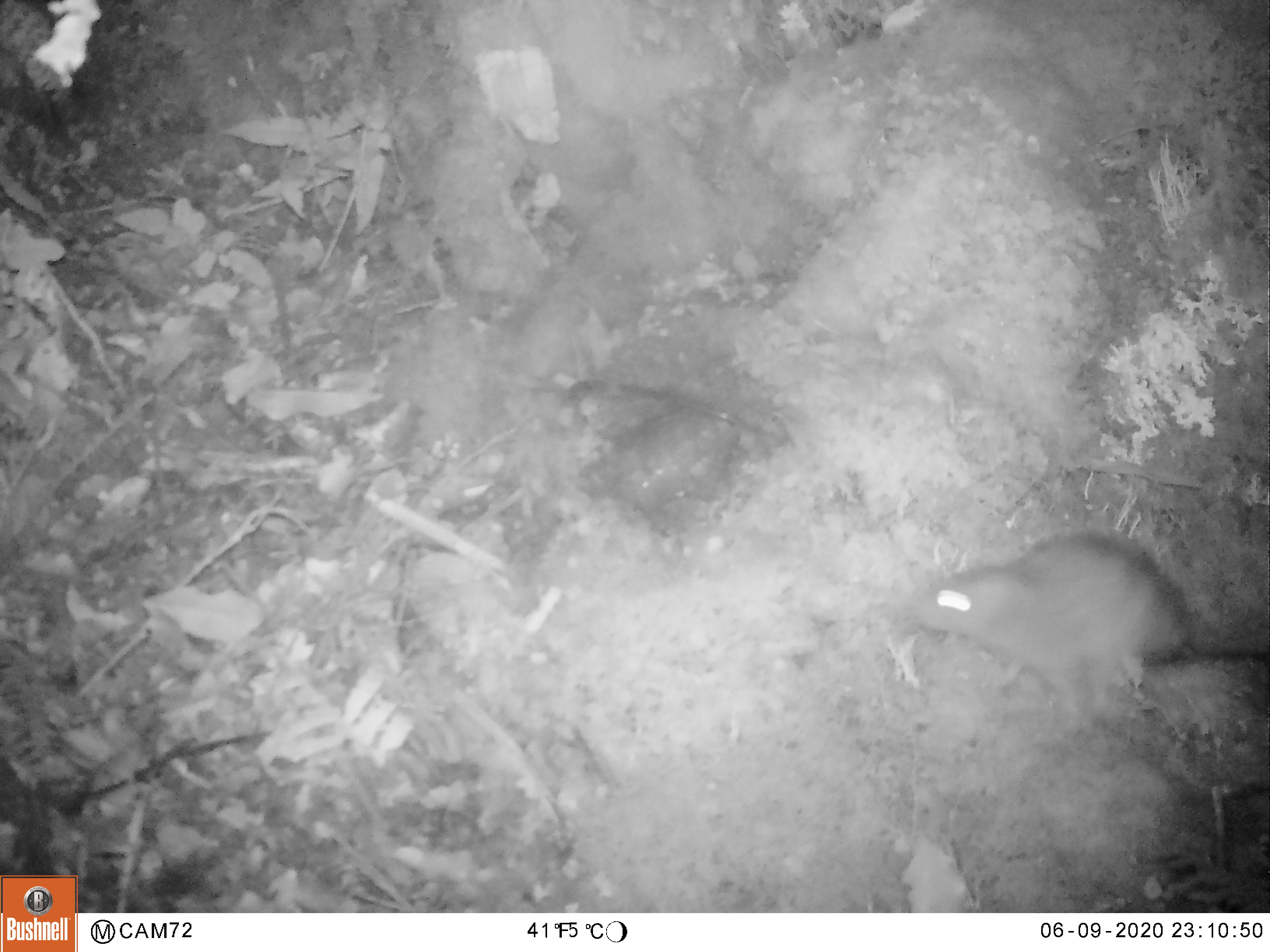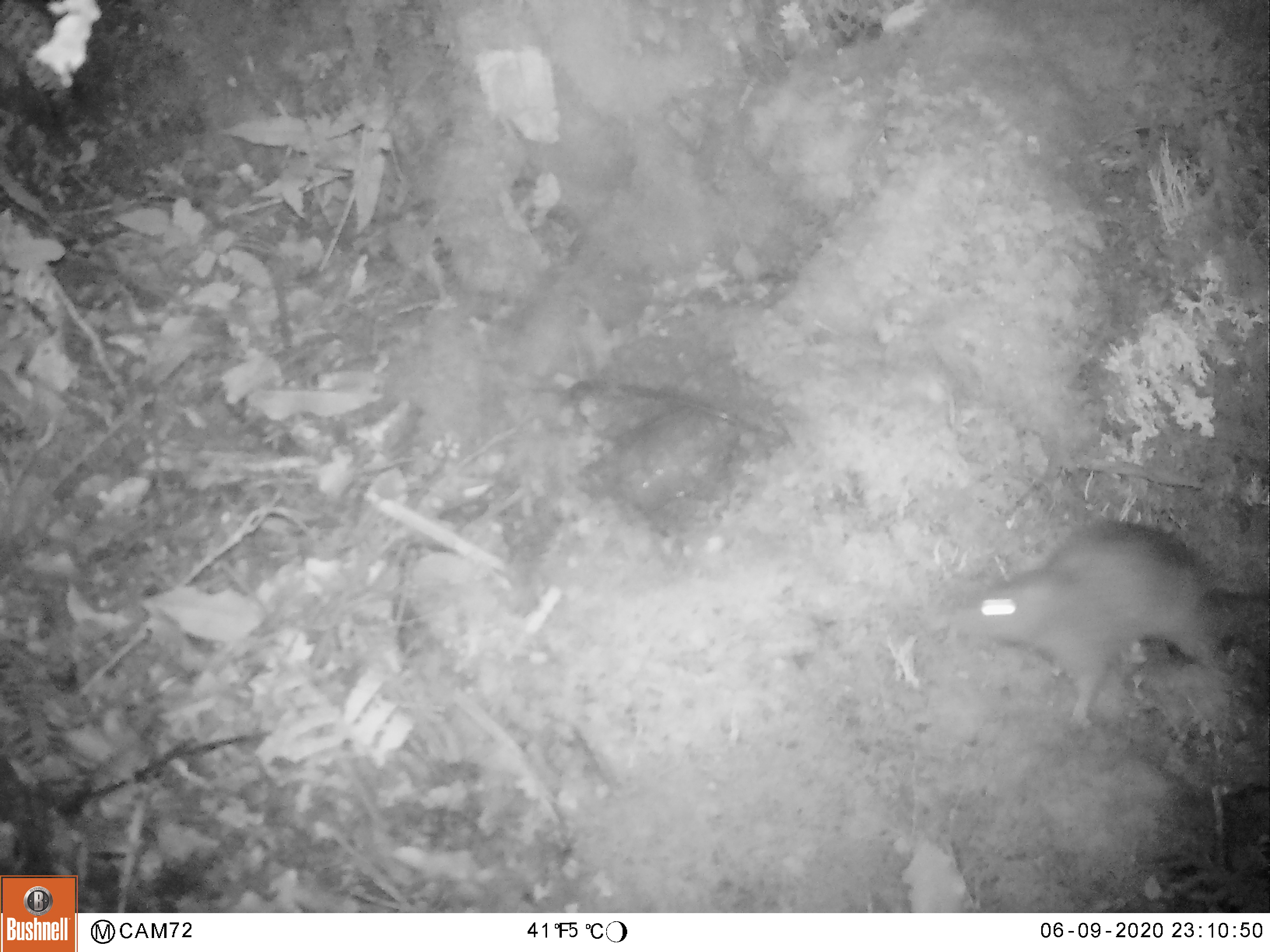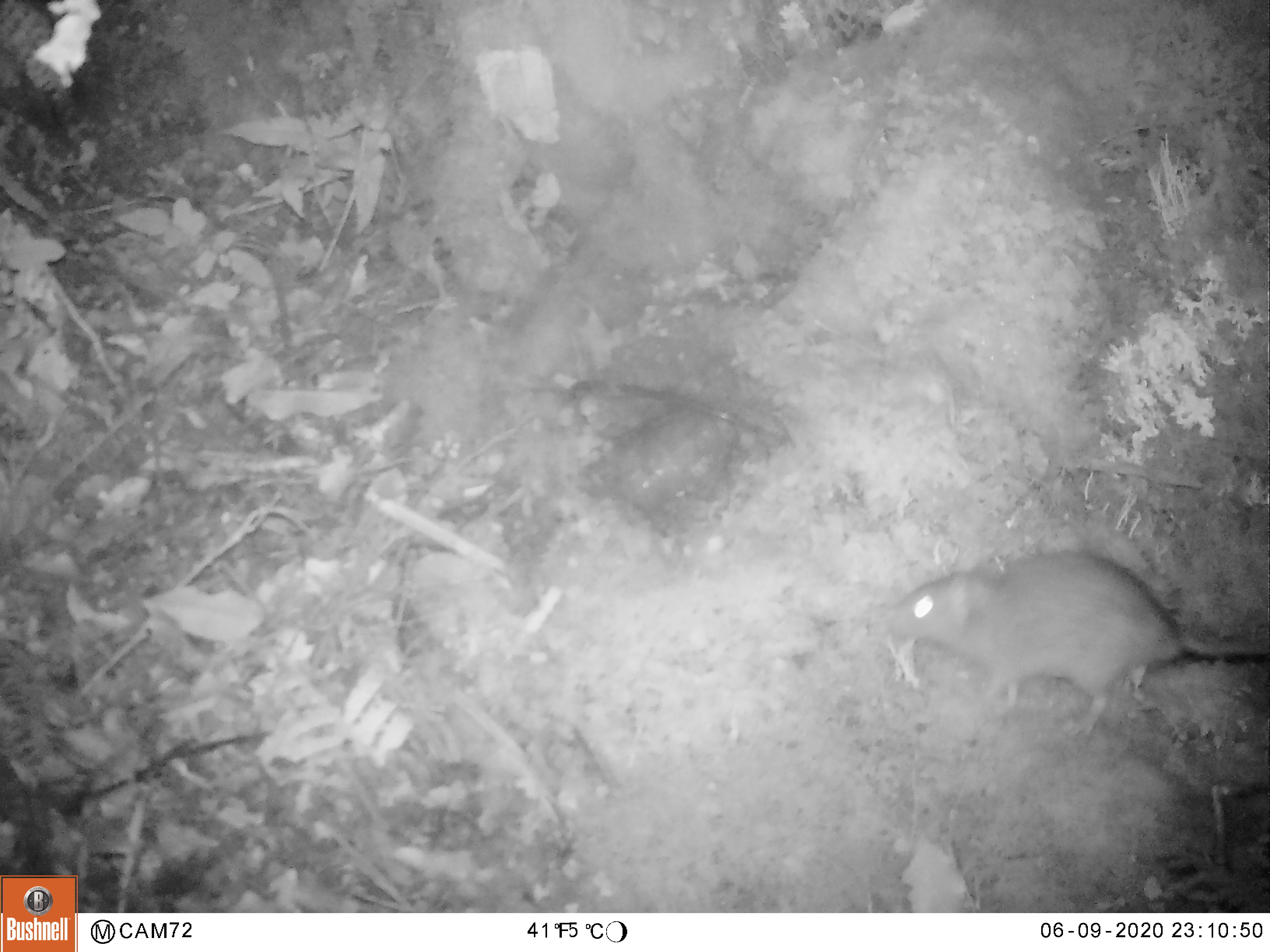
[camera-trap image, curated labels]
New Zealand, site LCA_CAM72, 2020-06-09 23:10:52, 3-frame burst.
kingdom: Animalia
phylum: Chordata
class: Mammalia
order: Rodentia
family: Muridae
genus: Rattus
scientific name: Rattus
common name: rat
Rat (Rattus).